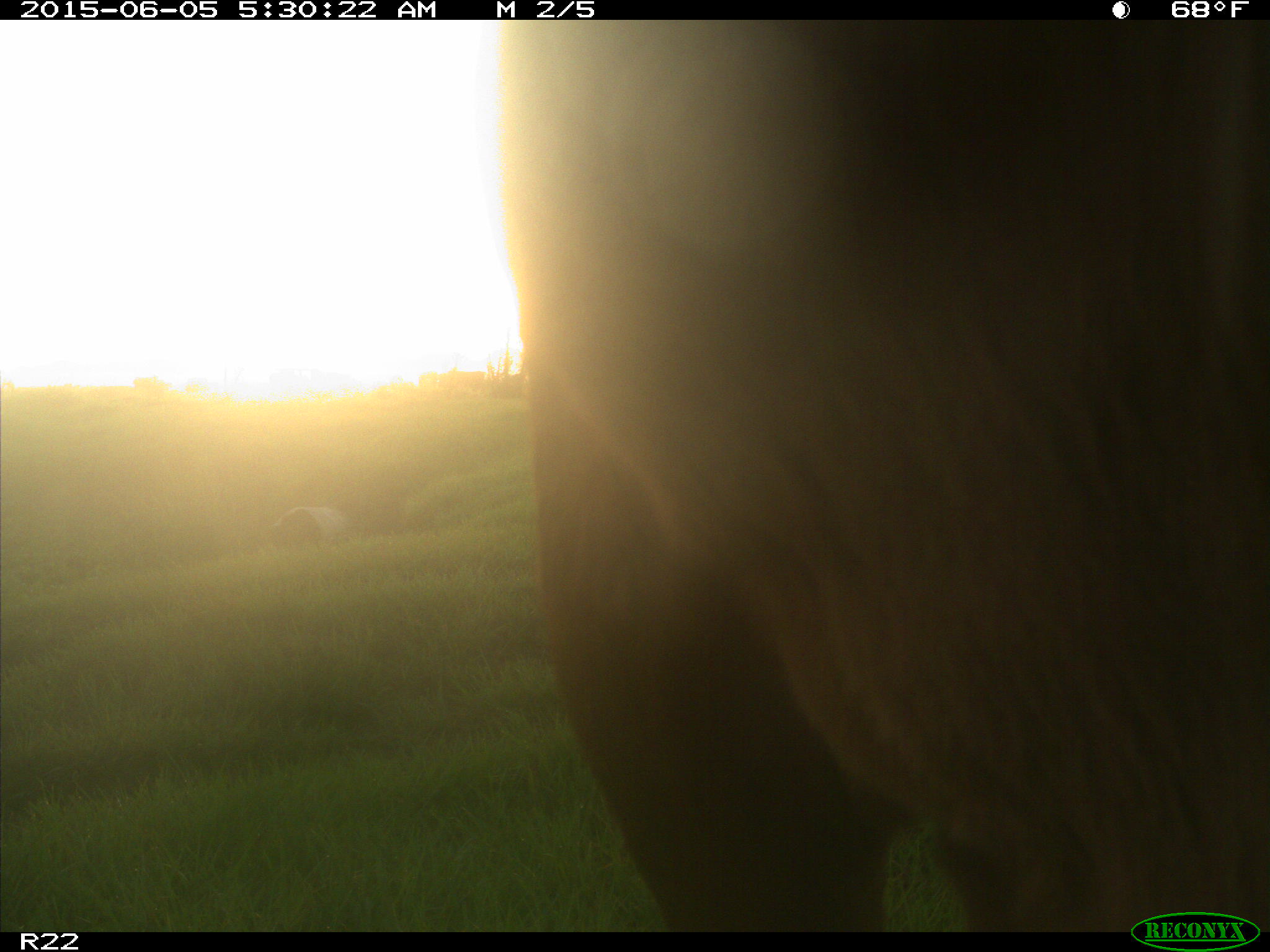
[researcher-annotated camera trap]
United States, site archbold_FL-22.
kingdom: Animalia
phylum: Chordata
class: Mammalia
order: Artiodactyla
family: Bovidae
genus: Bos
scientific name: Bos taurus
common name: domestic cow